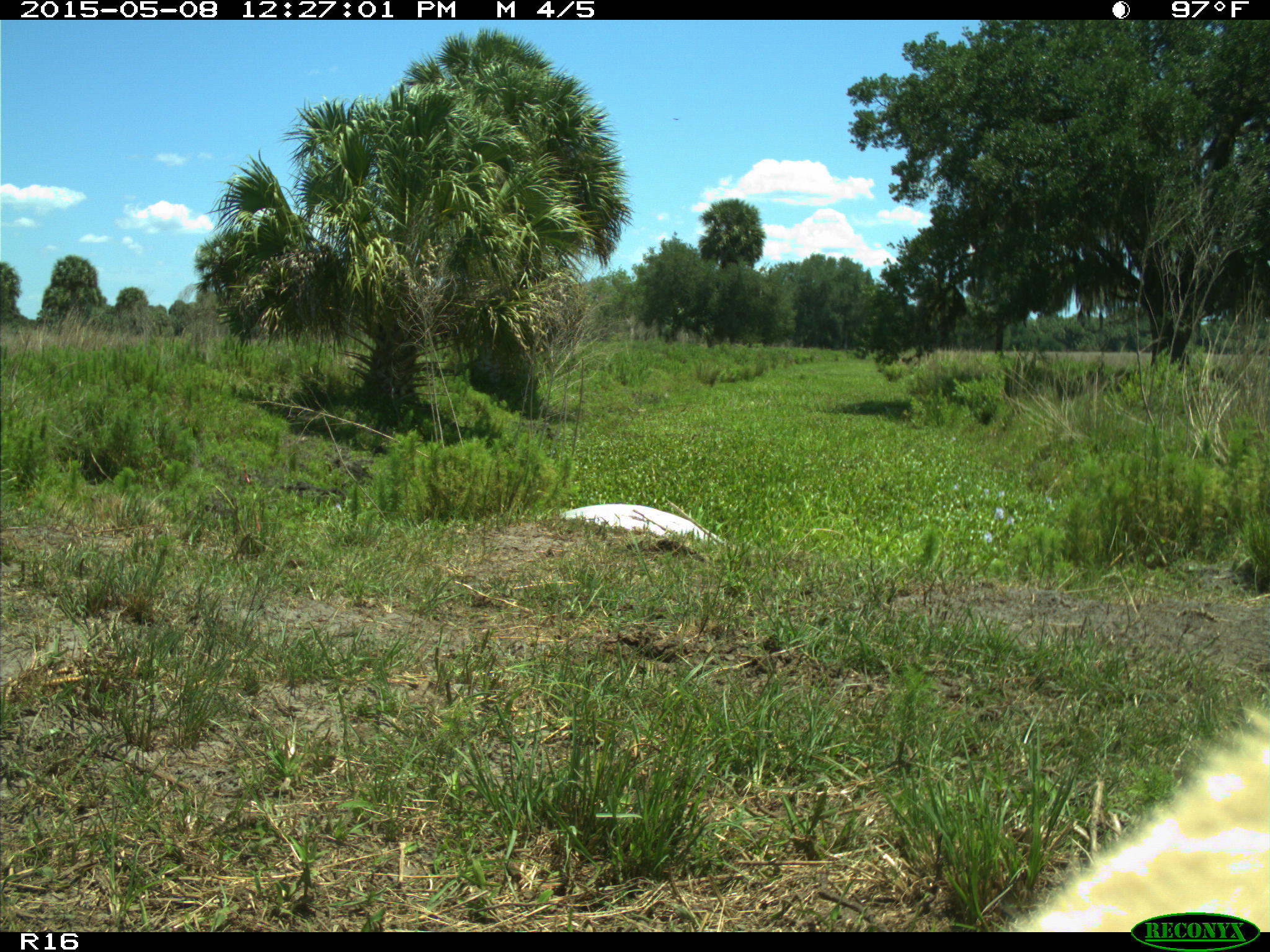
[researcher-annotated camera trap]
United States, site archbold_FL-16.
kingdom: Animalia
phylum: Chordata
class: Mammalia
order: Cingulata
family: Dasypodidae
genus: Dasypus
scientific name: Dasypus novemcinctus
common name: nine-banded armadillo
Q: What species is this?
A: Dasypus novemcinctus (nine-banded armadillo).